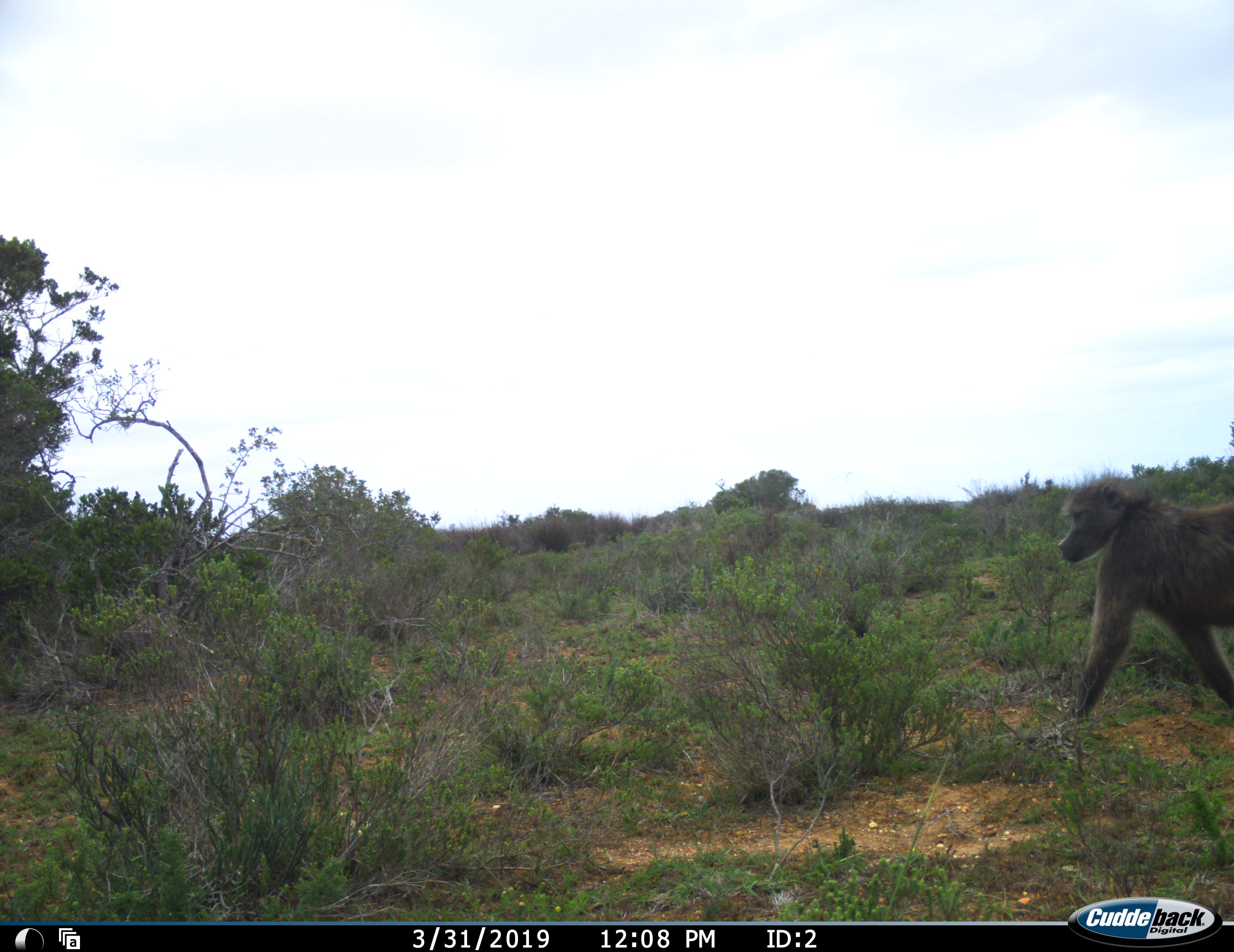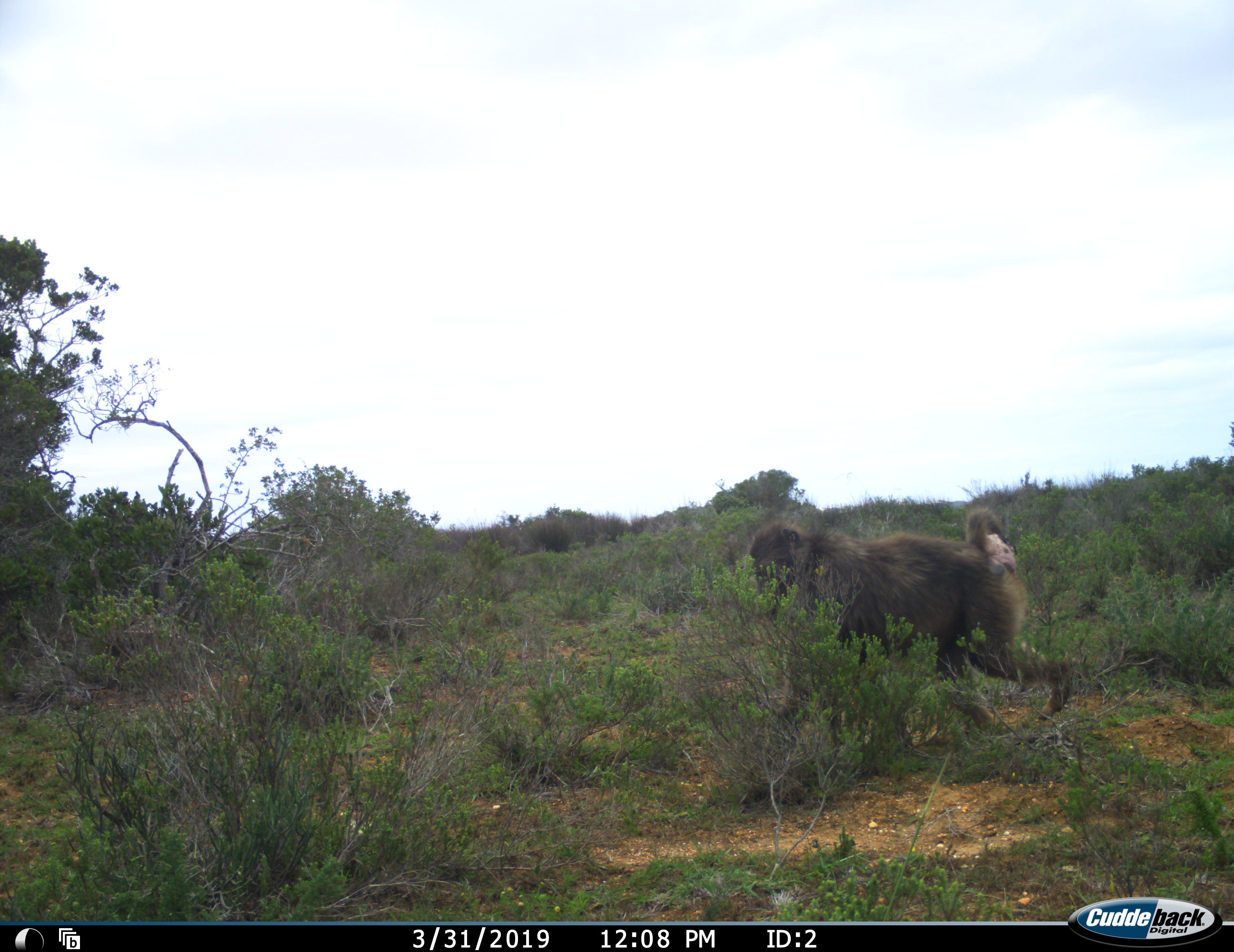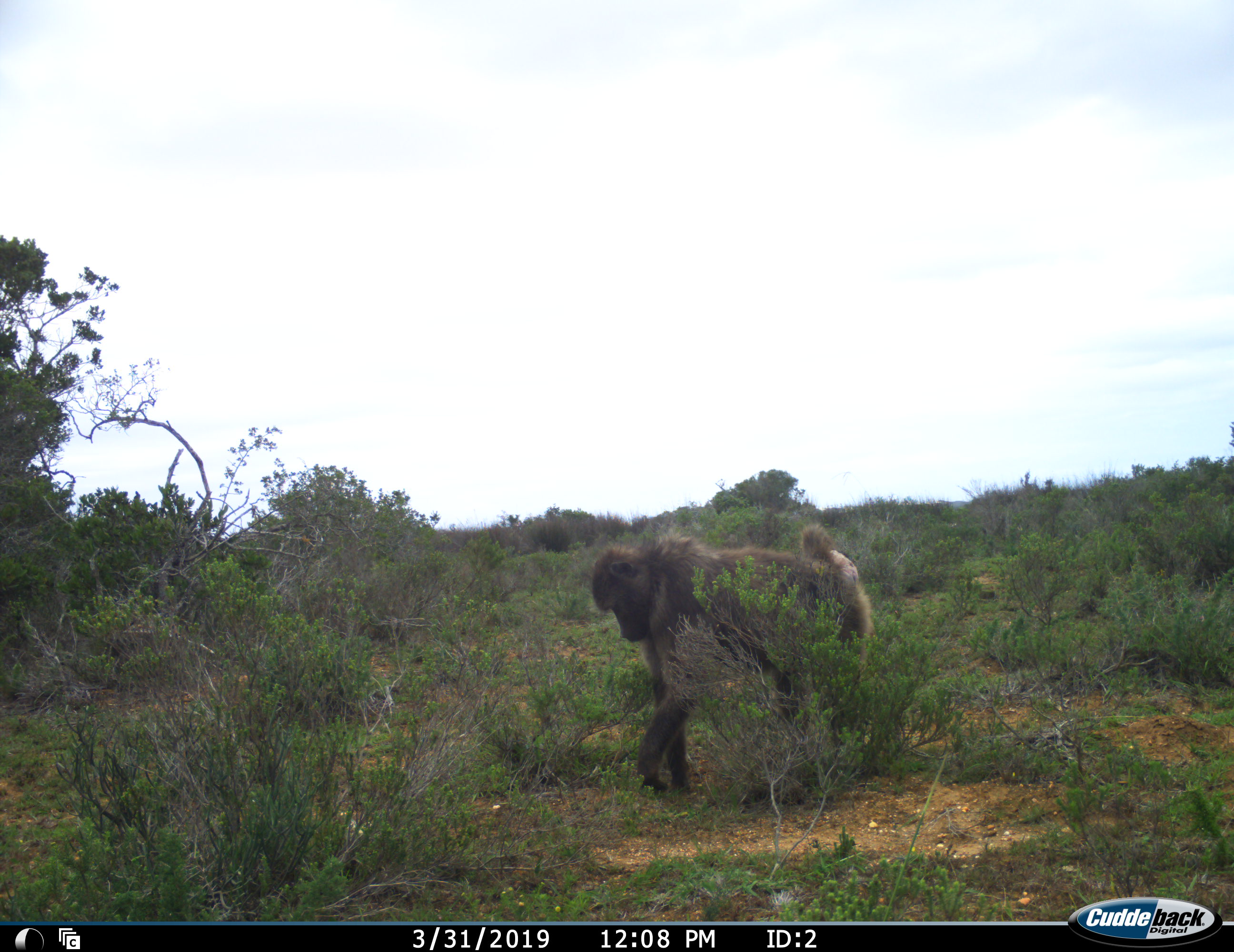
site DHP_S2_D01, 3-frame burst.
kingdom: Animalia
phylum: Chordata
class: Mammalia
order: Primates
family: Cercopithecidae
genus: Papio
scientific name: Papio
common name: baboon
Baboon (Papio), count 1. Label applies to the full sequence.